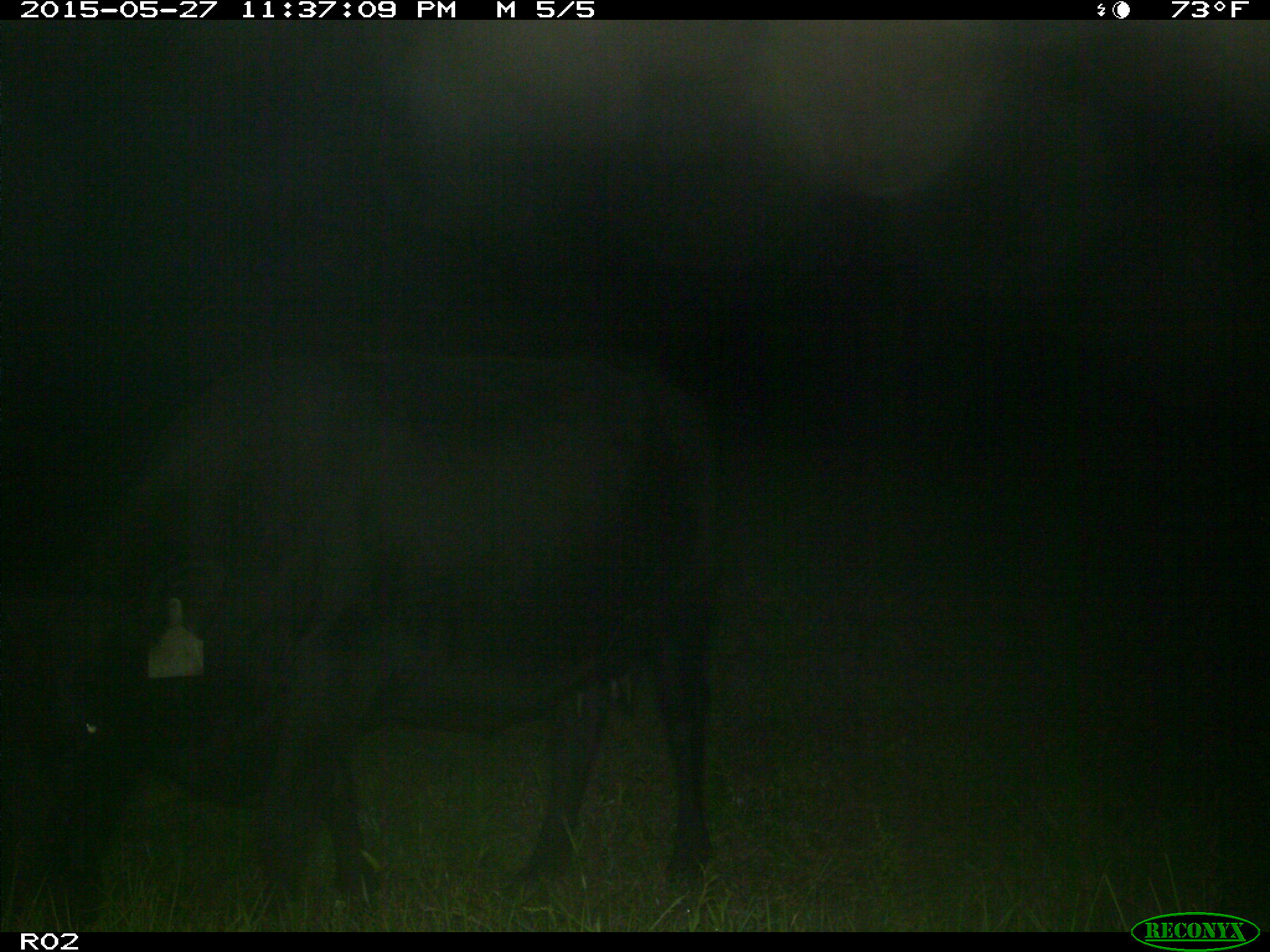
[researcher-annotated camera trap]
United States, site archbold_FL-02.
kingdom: Animalia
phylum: Chordata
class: Mammalia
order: Artiodactyla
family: Bovidae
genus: Bos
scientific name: Bos taurus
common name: domestic cow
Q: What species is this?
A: Bos taurus (domestic cow).